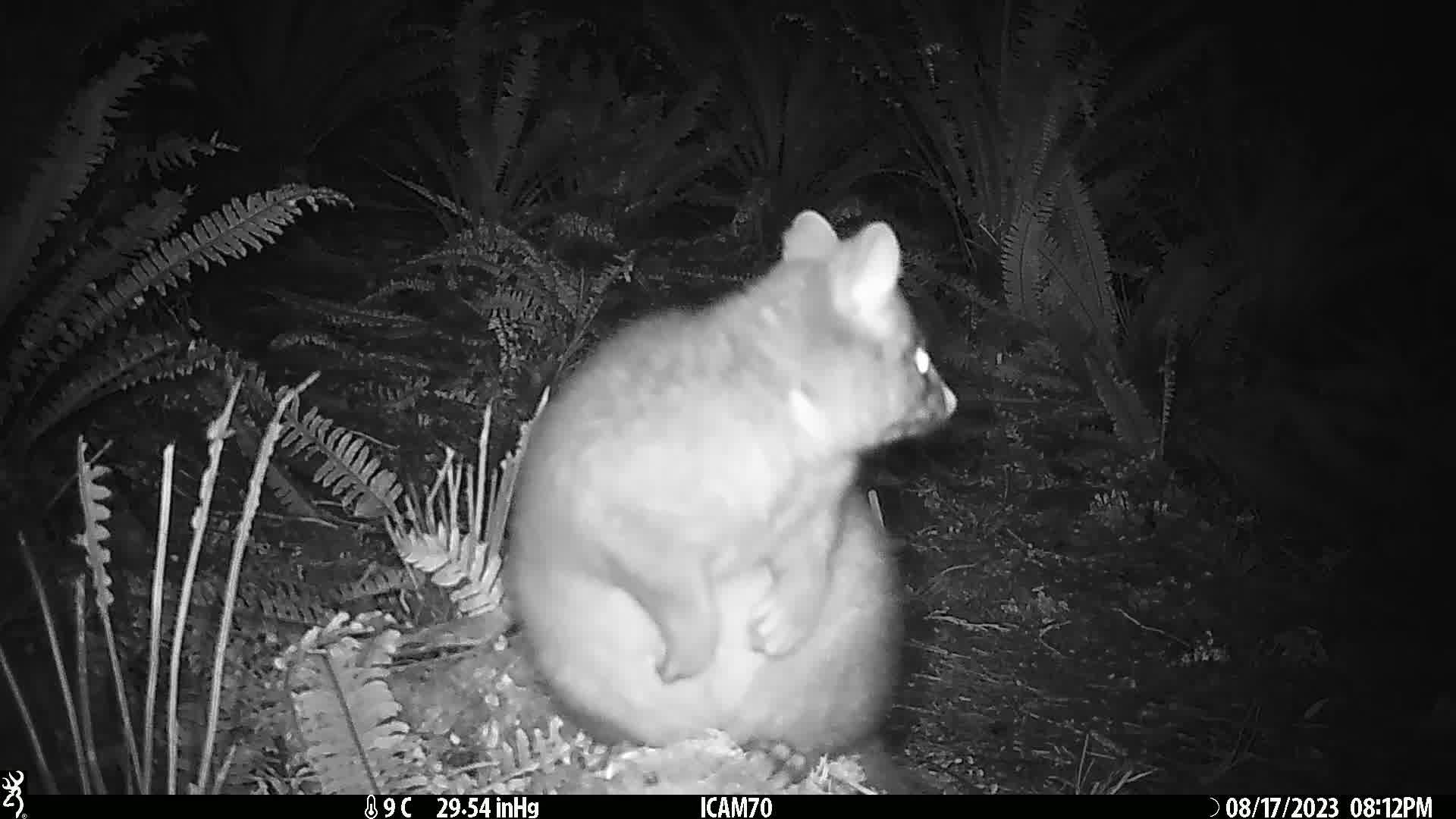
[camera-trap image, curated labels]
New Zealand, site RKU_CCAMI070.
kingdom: Animalia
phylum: Chordata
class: Mammalia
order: Diprotodontia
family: Phalangeridae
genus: Trichosurus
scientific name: Trichosurus vulpecula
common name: common brushtail possum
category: possum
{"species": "possum (common brushtail possum) (Trichosurus vulpecula)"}